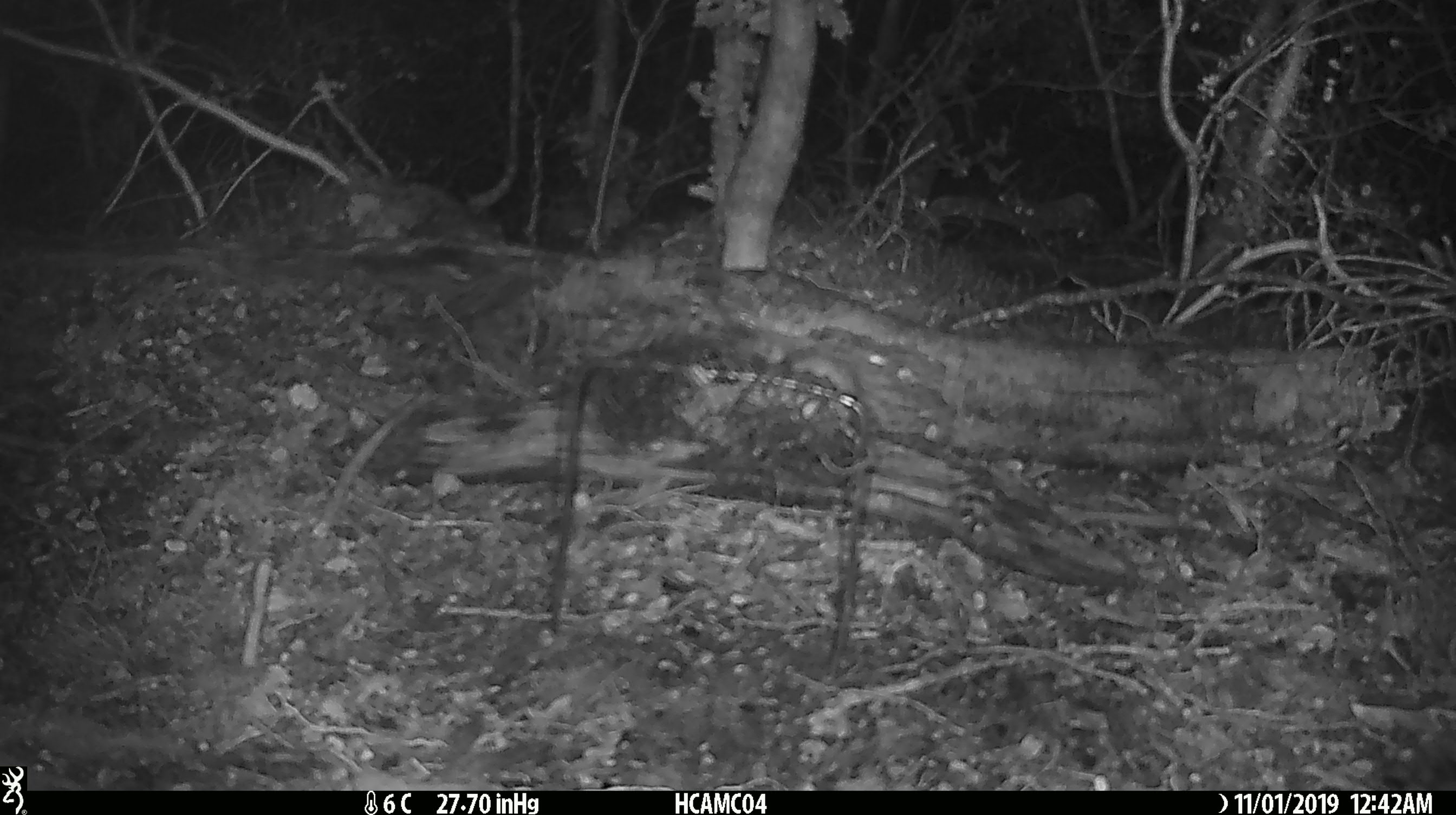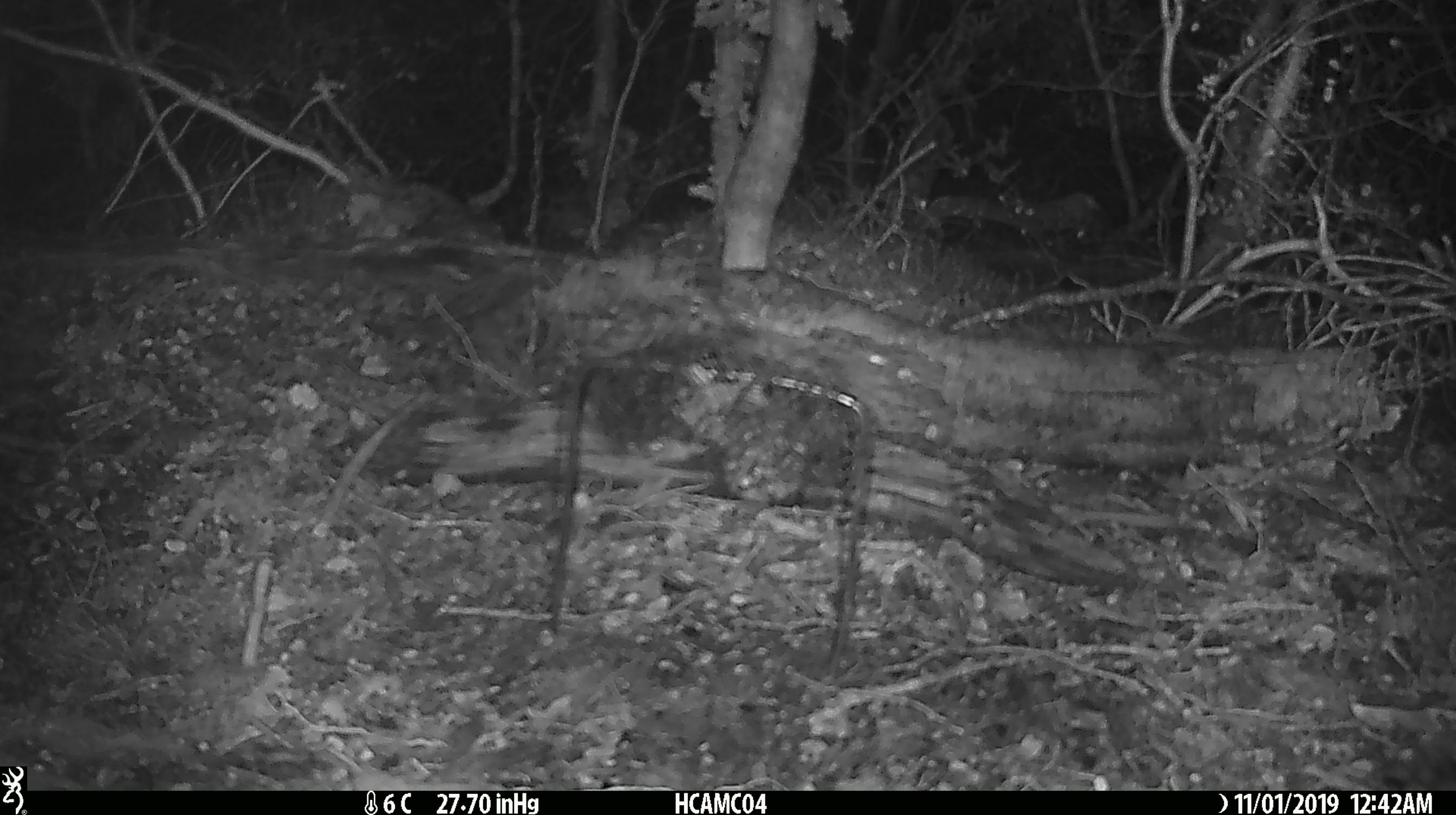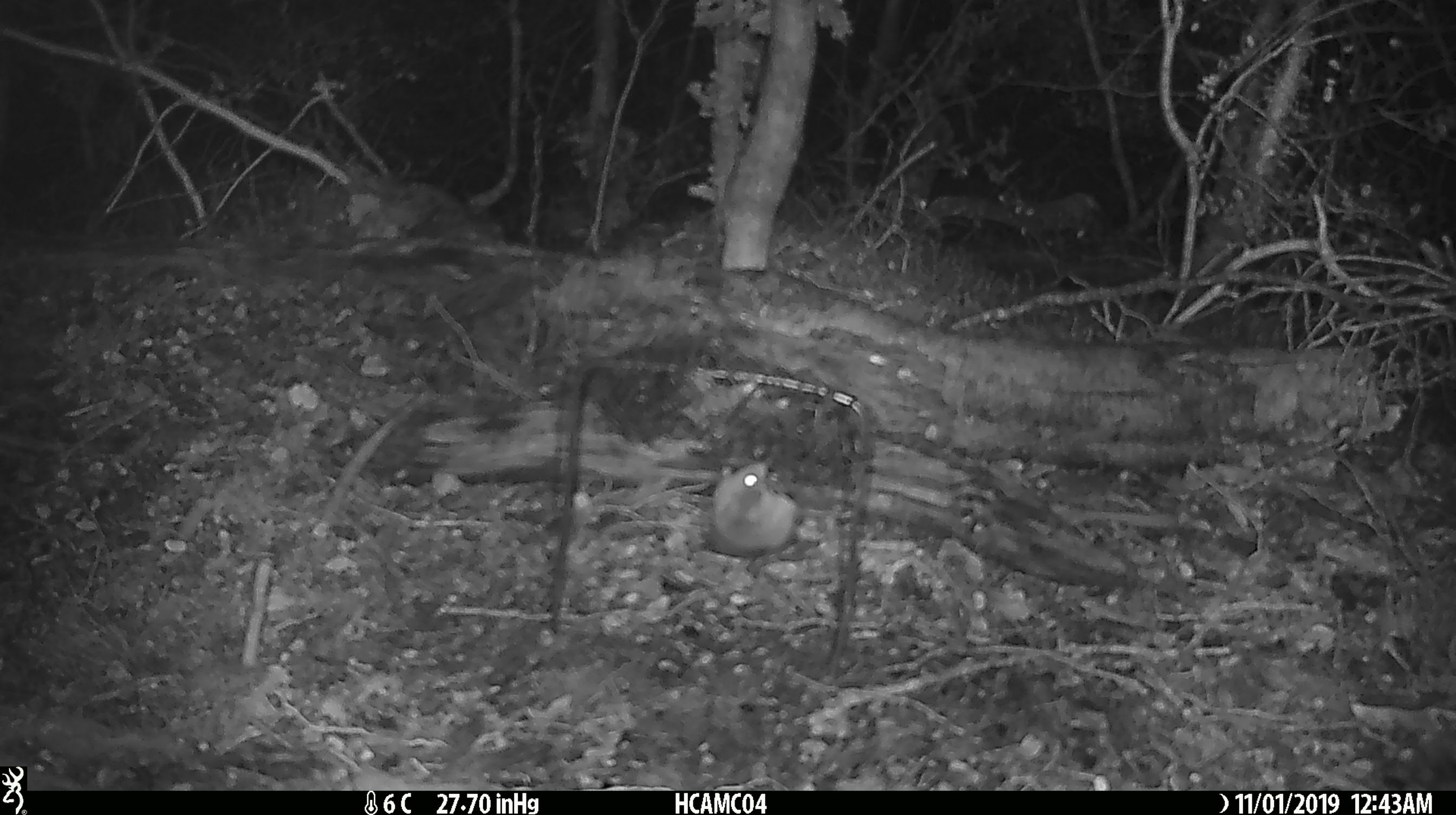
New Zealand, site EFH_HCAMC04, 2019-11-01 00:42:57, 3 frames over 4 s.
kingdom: Animalia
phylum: Chordata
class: Mammalia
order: Rodentia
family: Muridae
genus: Mus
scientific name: Mus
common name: mouse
Mouse (Mus).